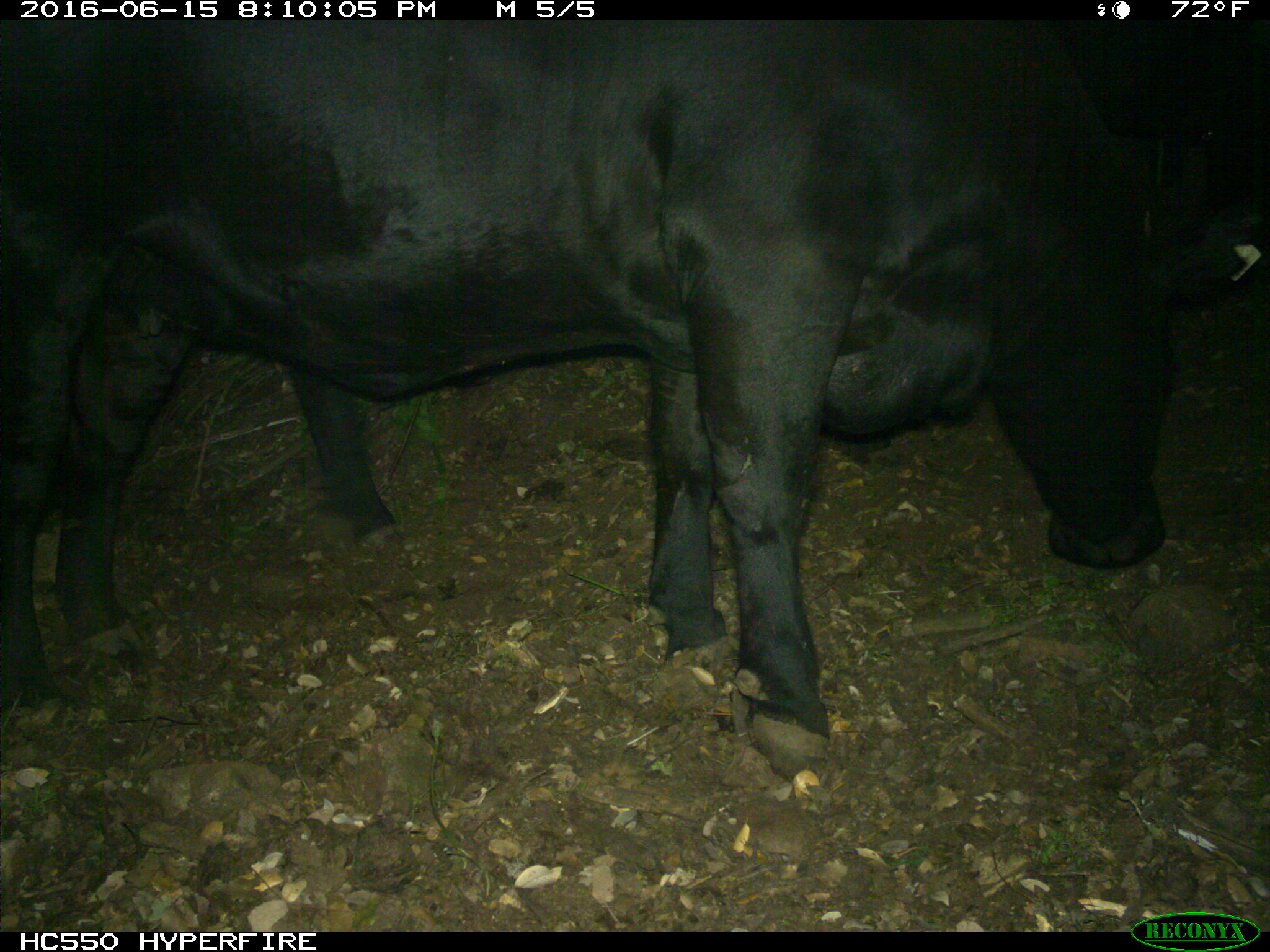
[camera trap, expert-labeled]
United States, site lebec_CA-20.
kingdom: Animalia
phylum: Chordata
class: Mammalia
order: Artiodactyla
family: Bovidae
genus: Bos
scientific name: Bos taurus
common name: domestic cow